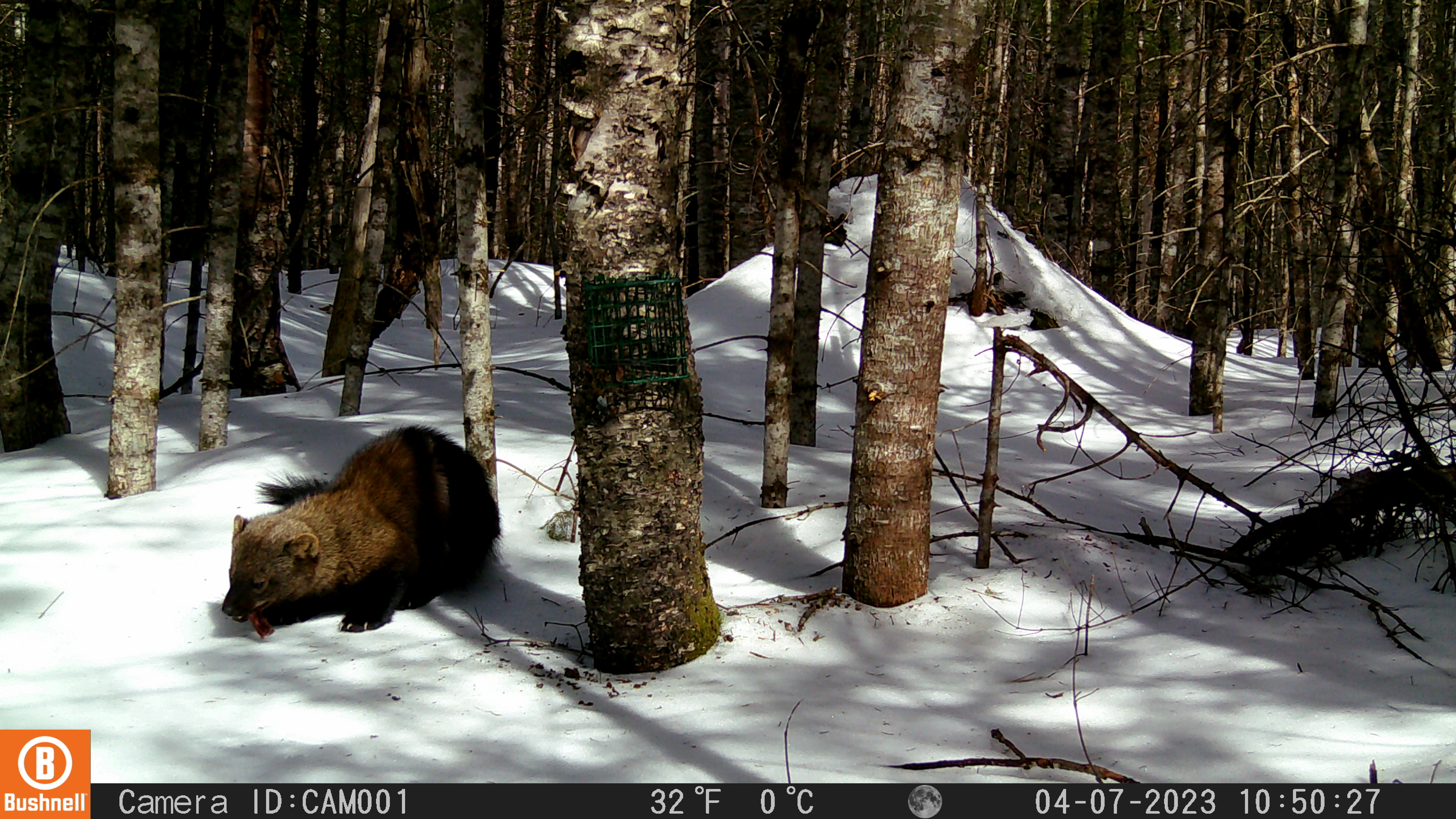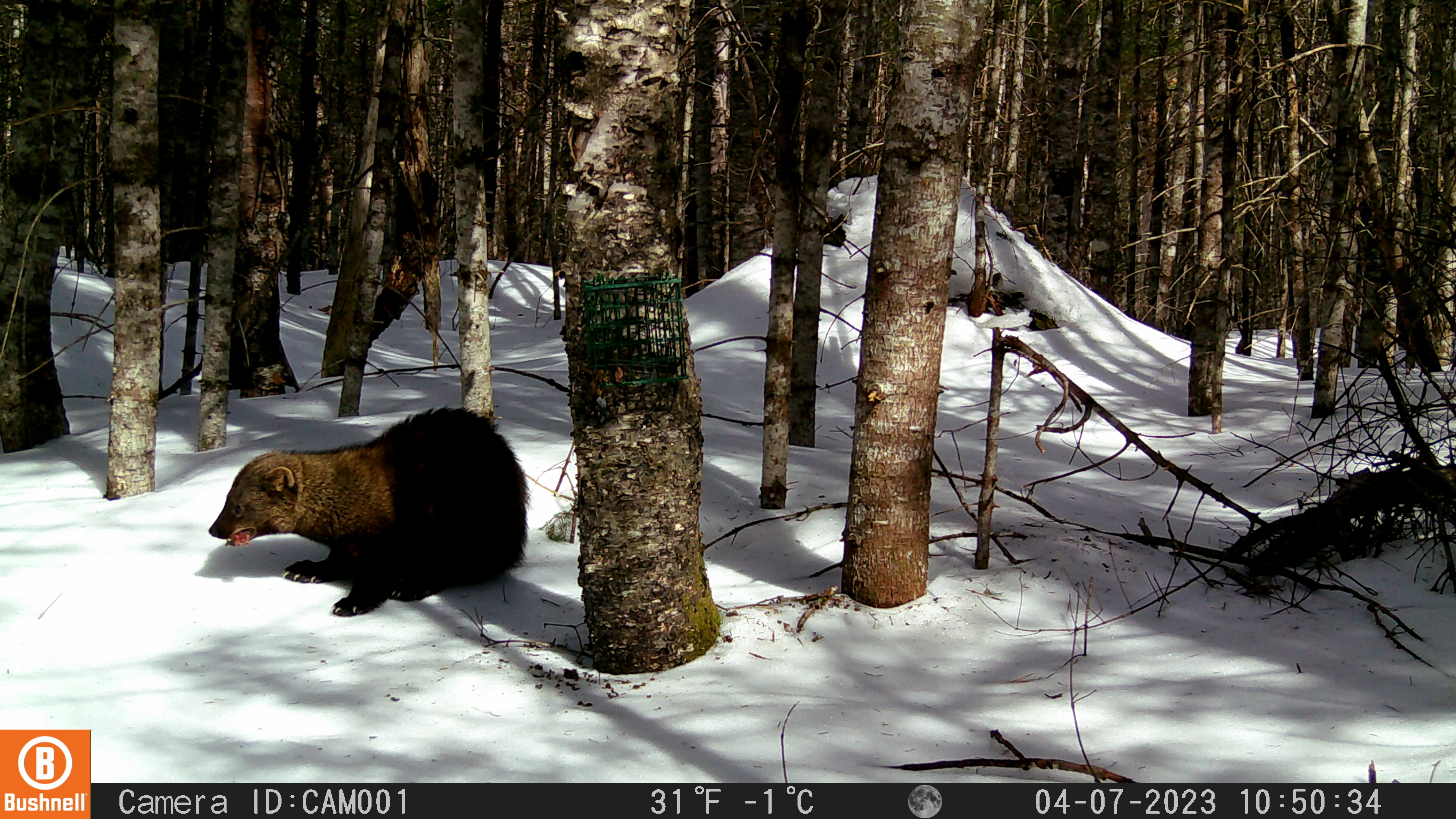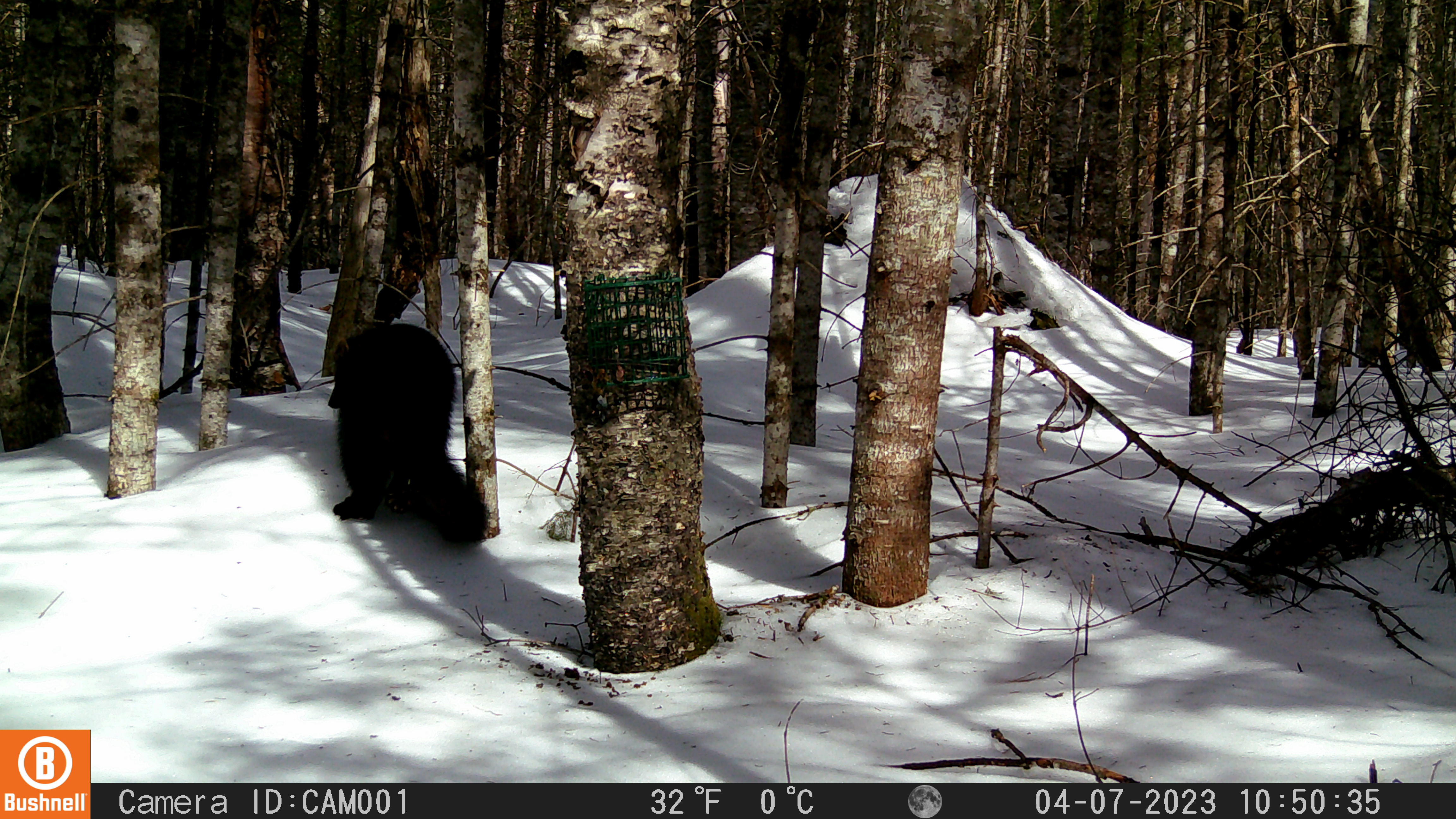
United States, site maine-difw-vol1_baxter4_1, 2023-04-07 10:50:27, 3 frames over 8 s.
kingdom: Animalia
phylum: Chordata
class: Mammalia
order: Carnivora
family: Mustelidae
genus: Pekania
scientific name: Pekania pennanti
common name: fisher